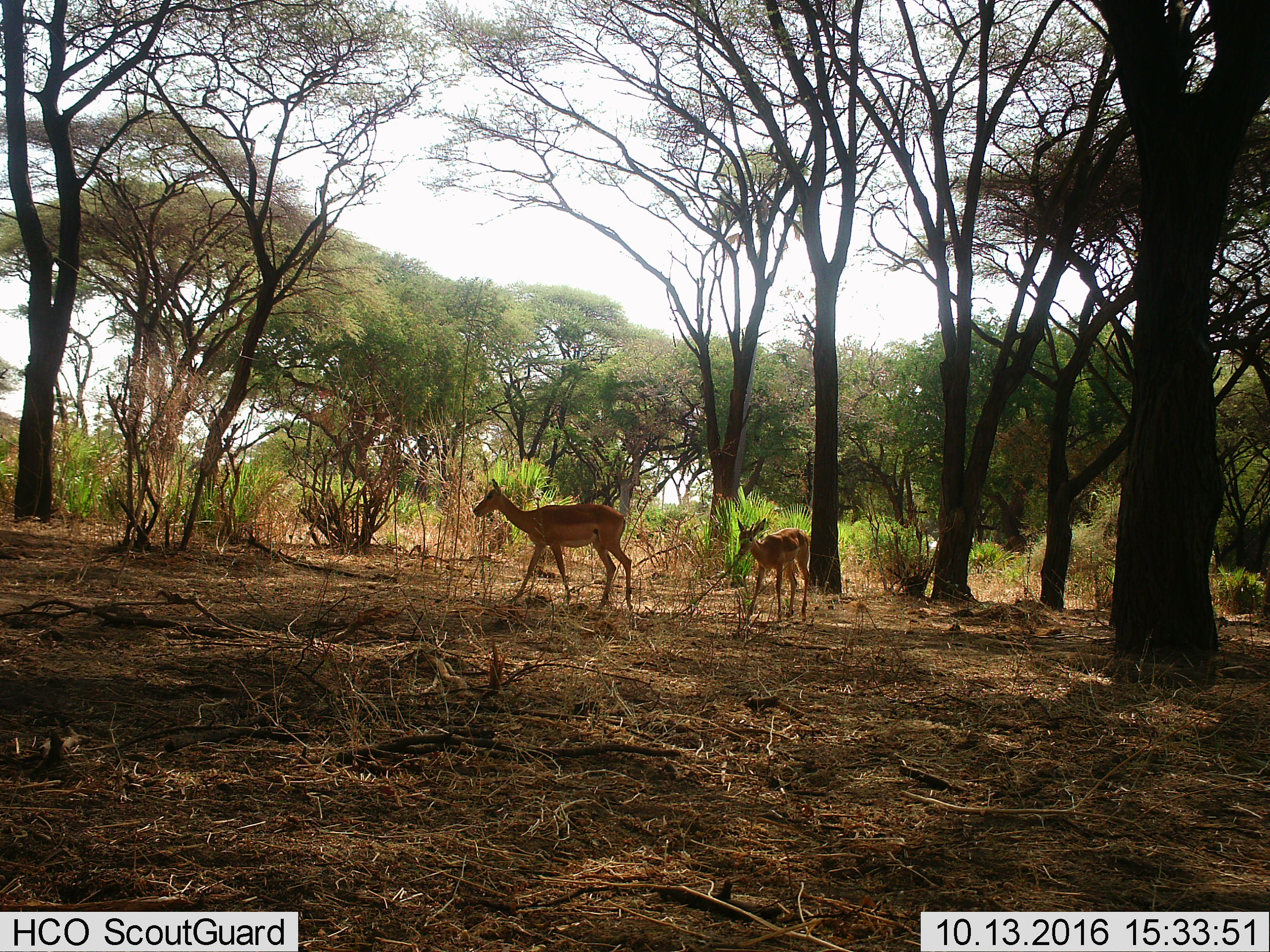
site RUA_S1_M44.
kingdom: Animalia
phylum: Chordata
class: Mammalia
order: Artiodactyla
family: Bovidae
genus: Aepyceros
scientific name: Aepyceros melampus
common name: impala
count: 2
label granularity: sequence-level